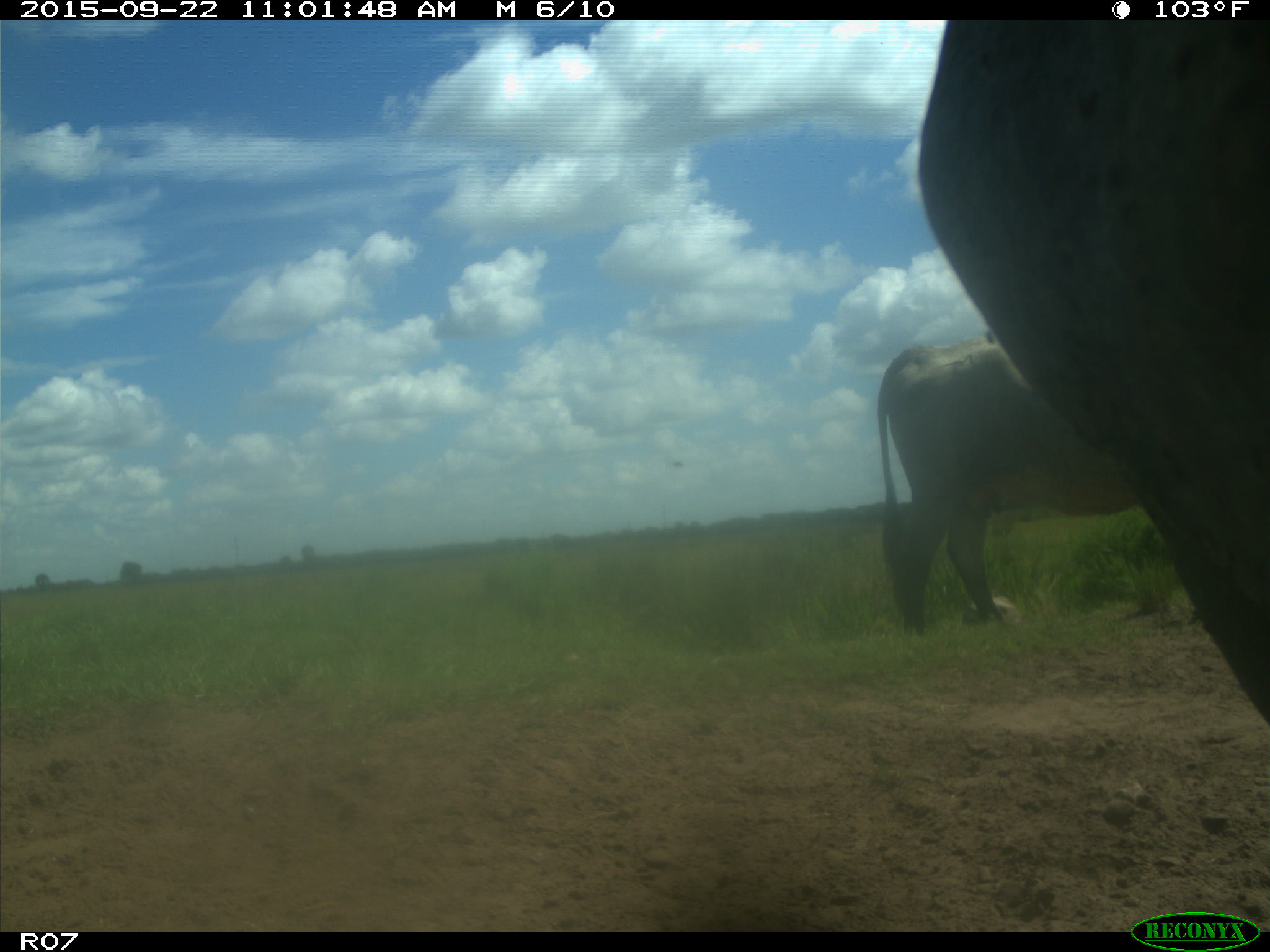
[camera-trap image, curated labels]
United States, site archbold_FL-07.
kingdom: Animalia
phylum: Chordata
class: Mammalia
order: Artiodactyla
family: Bovidae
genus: Bos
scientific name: Bos taurus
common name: domestic cow